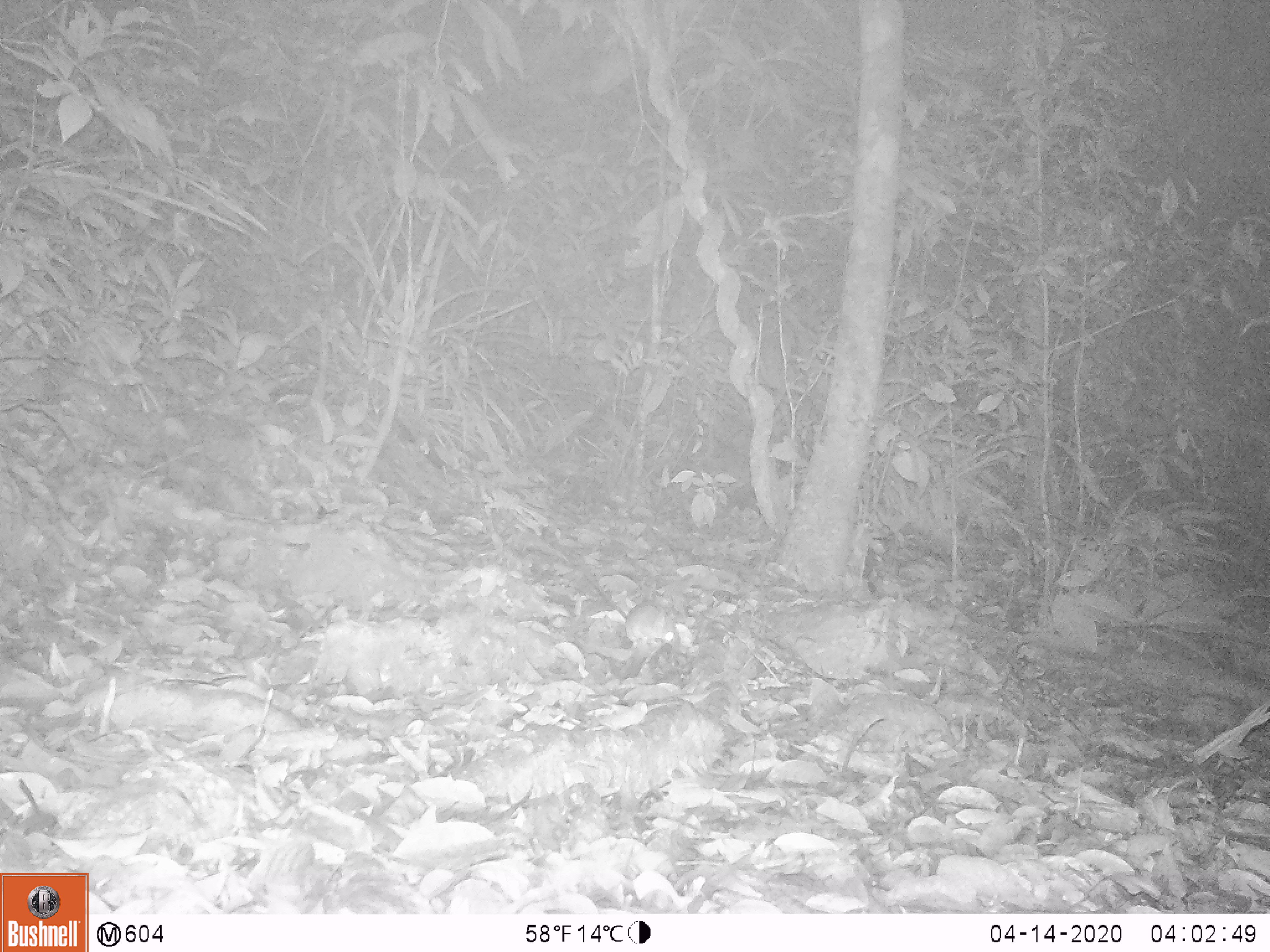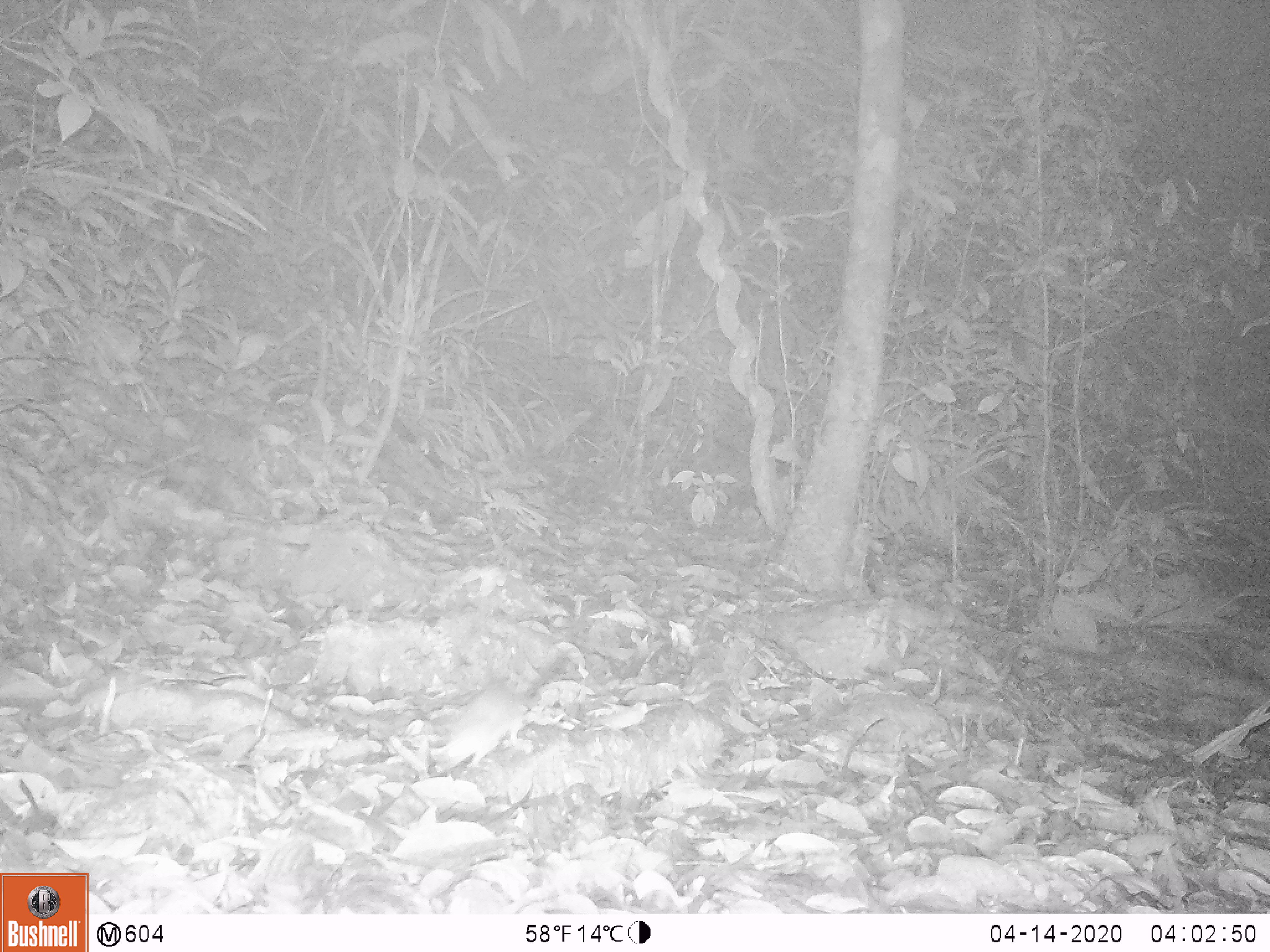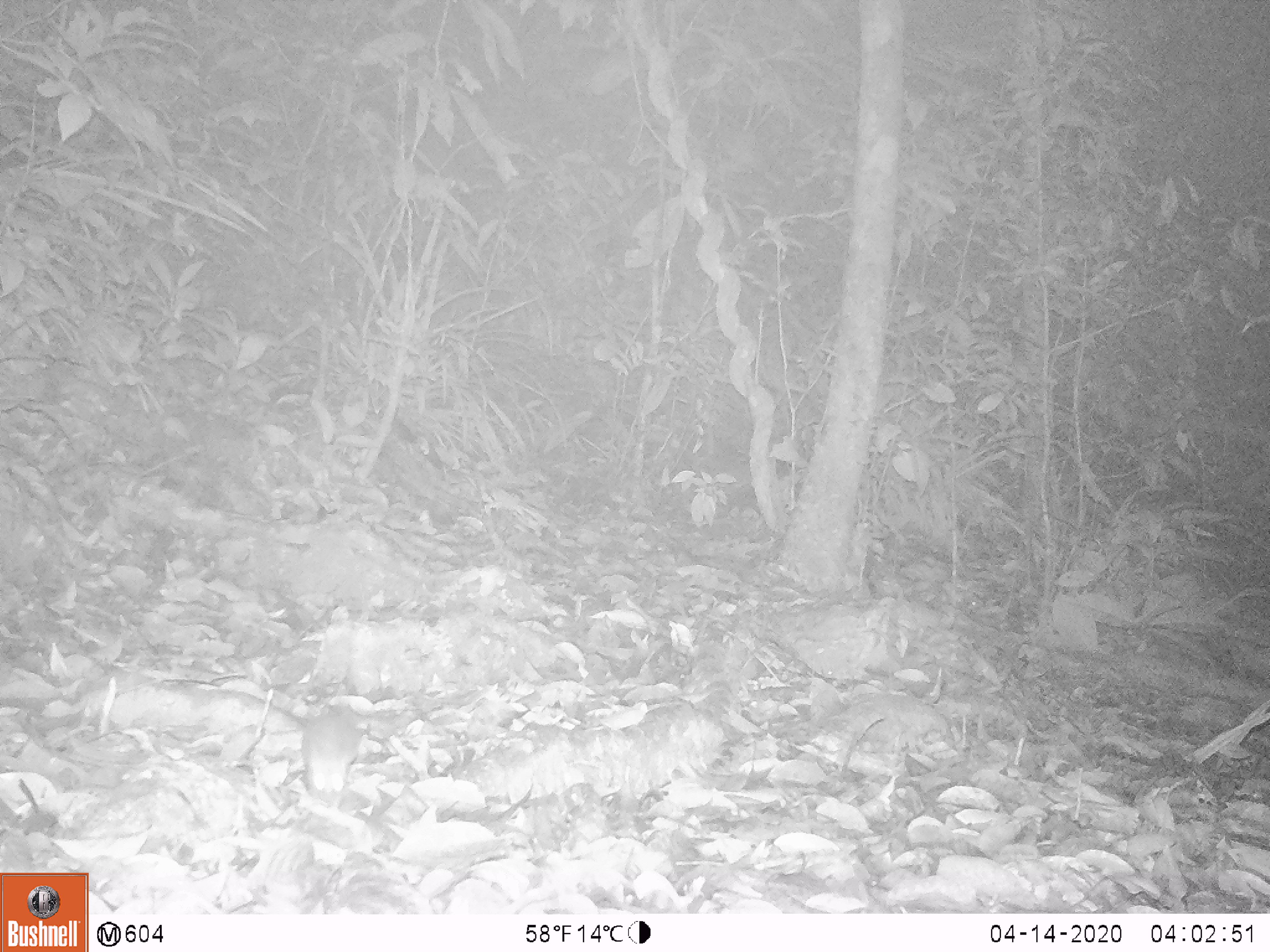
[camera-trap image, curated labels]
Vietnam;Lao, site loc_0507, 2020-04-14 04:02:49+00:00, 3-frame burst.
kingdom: Animalia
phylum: Chordata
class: Mammalia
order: Rodentia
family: Muridae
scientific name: Muridae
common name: old-world mice and rats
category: unidentified murid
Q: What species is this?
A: Unidentified murid (old-world mice and rats) (Muridae).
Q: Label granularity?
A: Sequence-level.